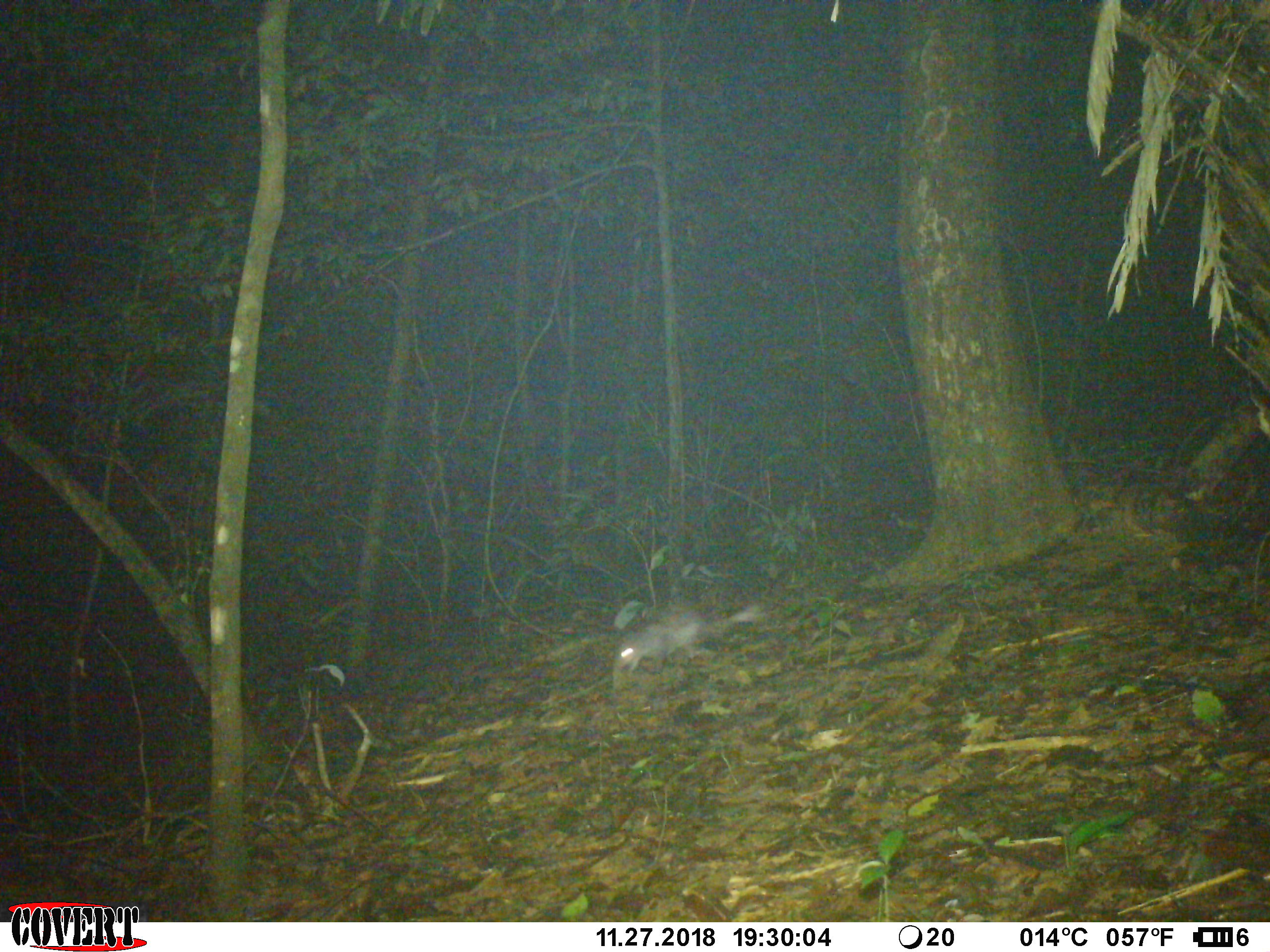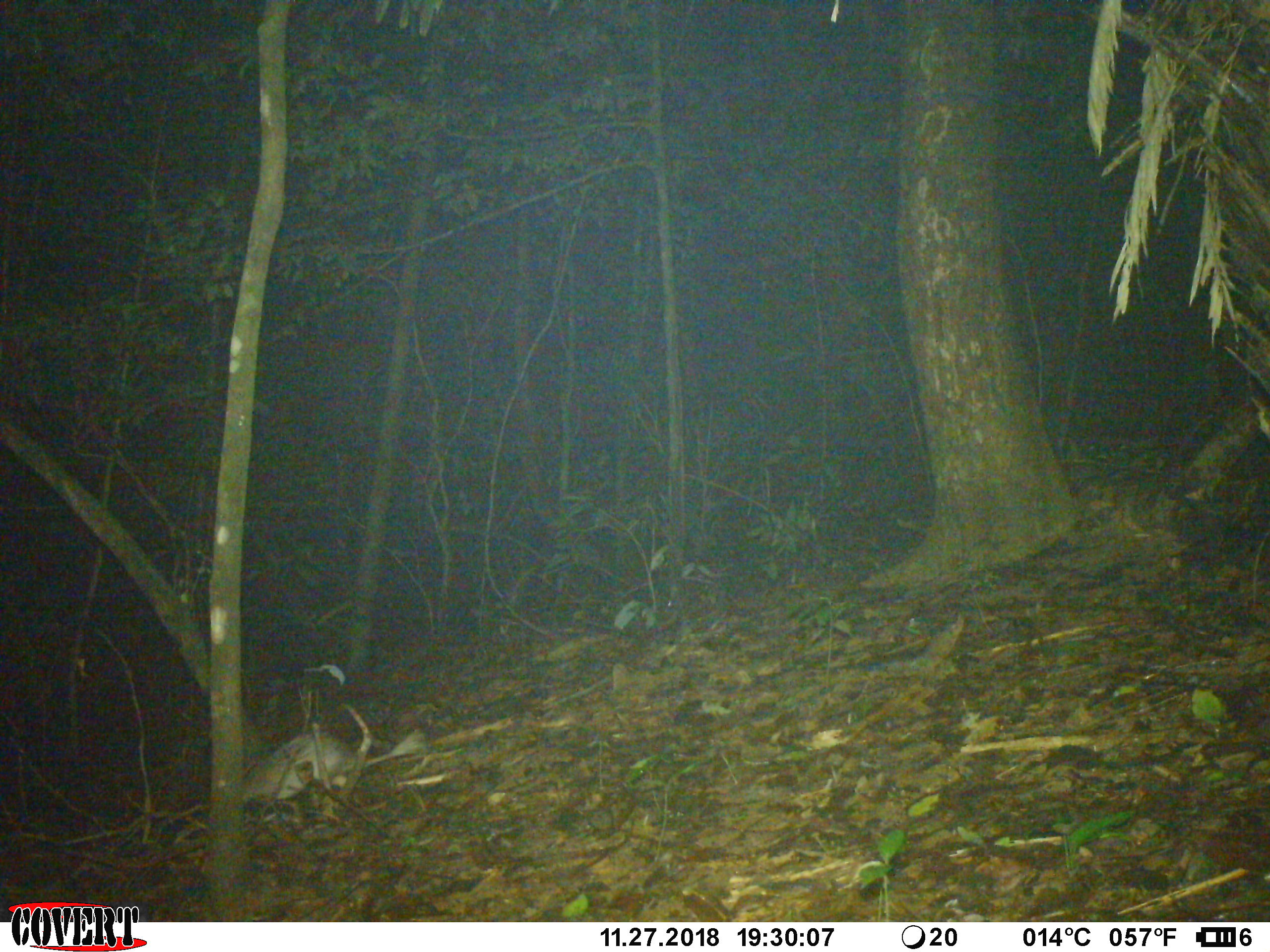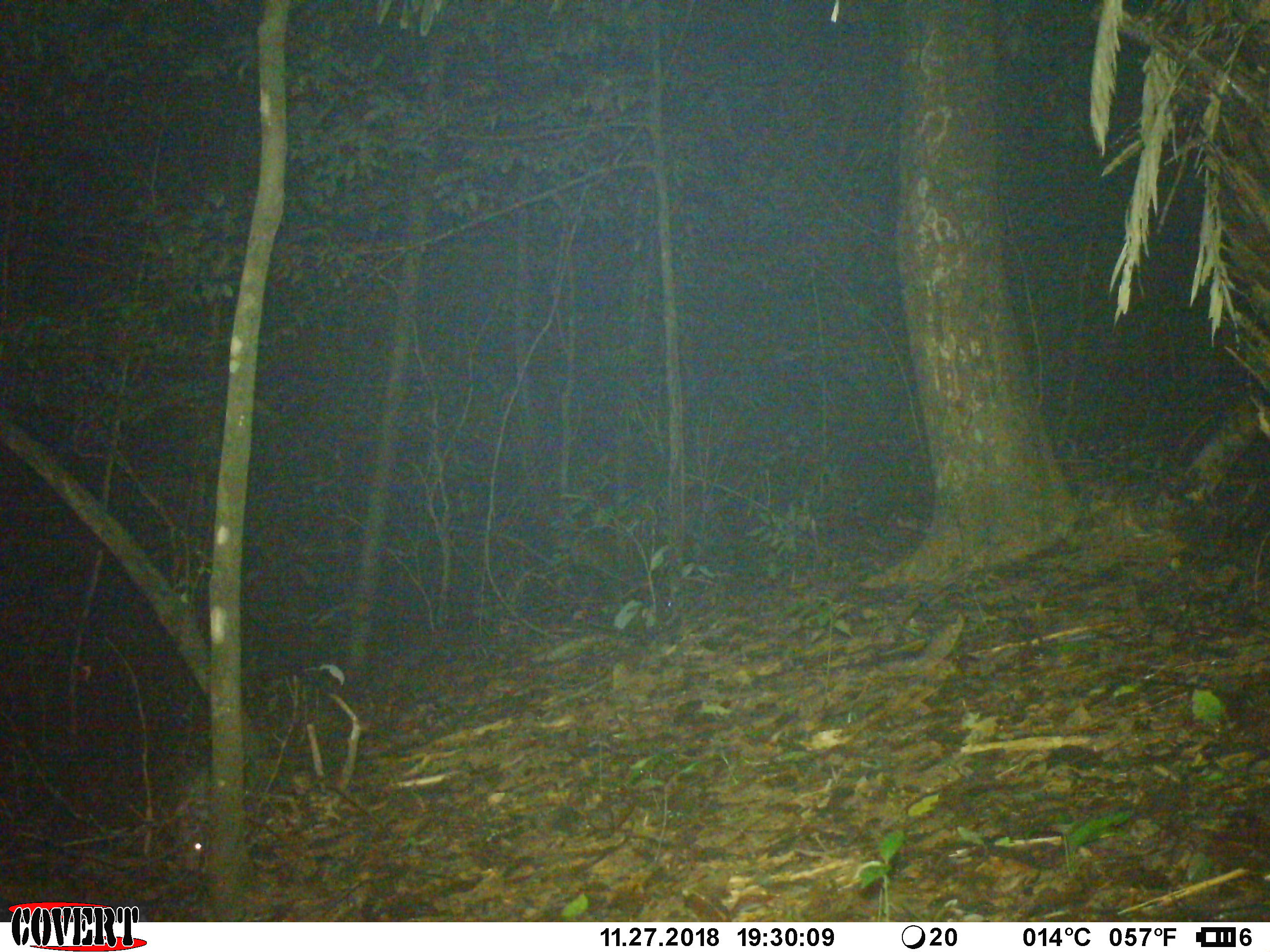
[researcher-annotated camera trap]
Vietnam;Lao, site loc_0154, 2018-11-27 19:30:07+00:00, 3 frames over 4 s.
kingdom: Animalia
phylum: Chordata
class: Mammalia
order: Rodentia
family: Hystricidae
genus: Atherurus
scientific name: Atherurus macrourus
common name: asiatic brush-tailed porcupine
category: asiatic brush tailed porcupine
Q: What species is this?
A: Asiatic brush tailed porcupine (asiatic brush-tailed porcupine) (Atherurus macrourus).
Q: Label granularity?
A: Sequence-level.